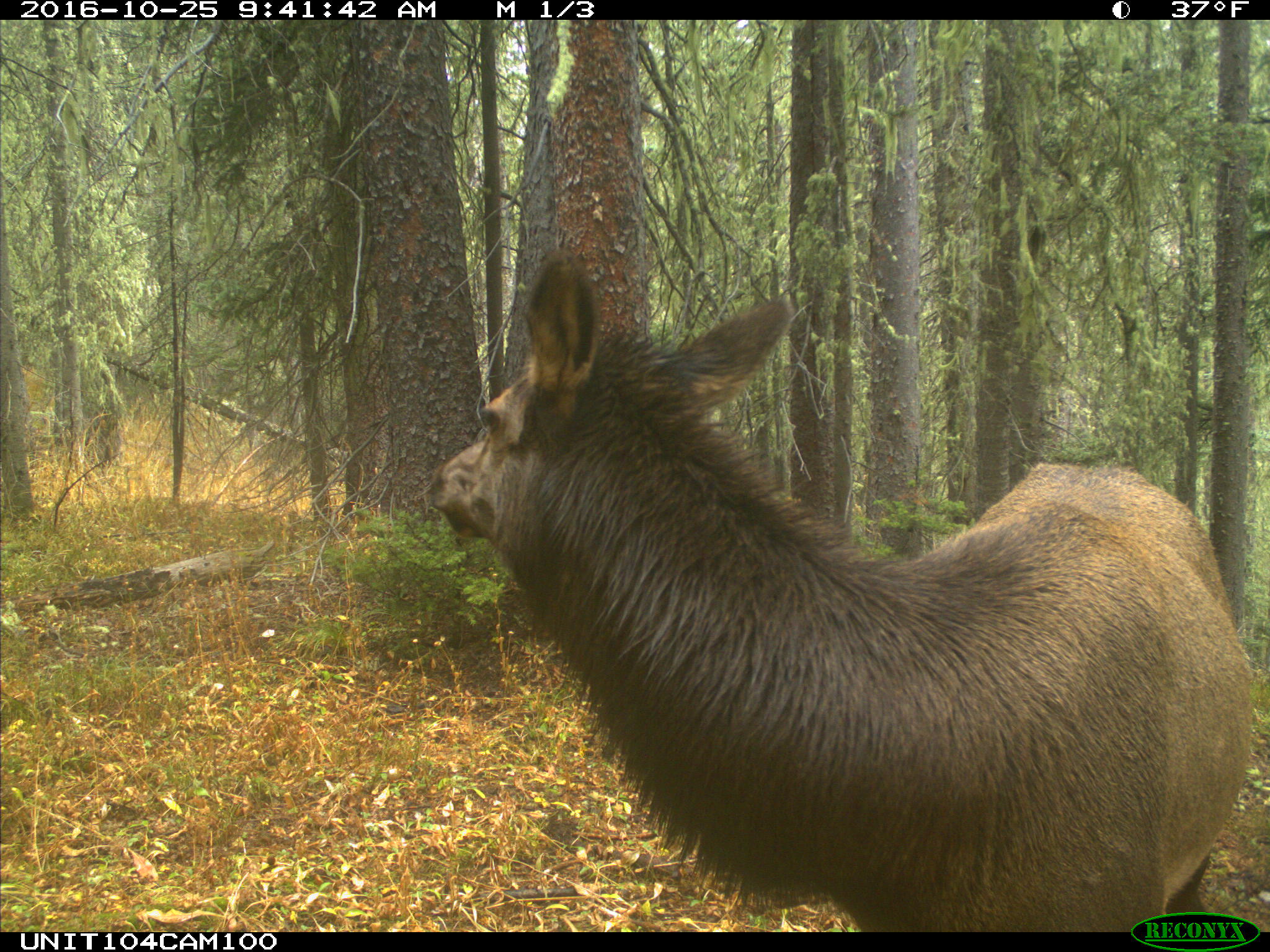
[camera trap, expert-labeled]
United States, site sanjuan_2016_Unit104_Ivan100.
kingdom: Animalia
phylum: Chordata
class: Mammalia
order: Artiodactyla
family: Cervidae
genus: Cervus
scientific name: Cervus elaphus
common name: red deer